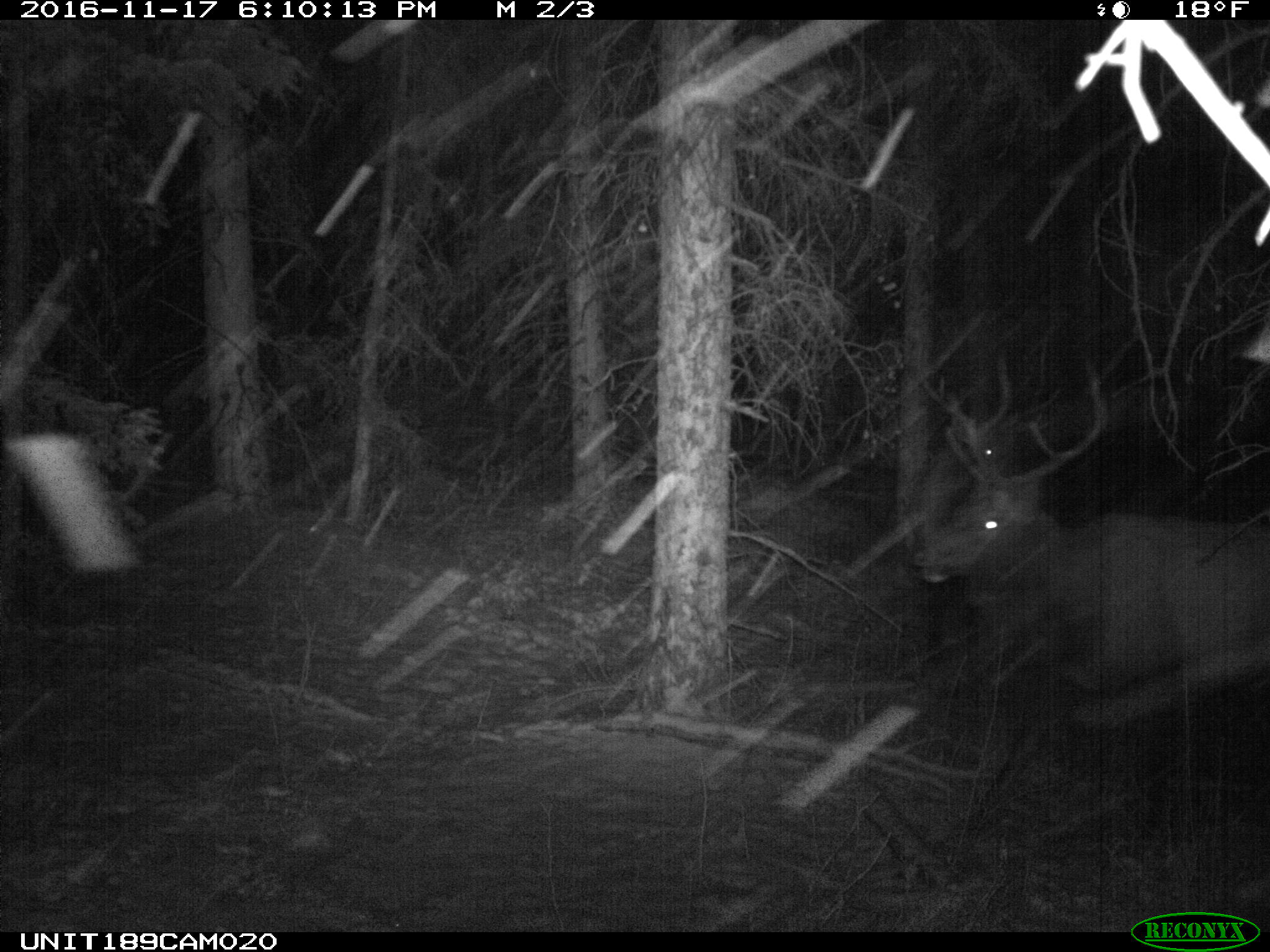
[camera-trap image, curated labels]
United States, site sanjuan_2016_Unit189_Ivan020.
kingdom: Animalia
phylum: Chordata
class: Mammalia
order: Artiodactyla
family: Cervidae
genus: Cervus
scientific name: Cervus elaphus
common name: red deer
Cervus elaphus (red deer).